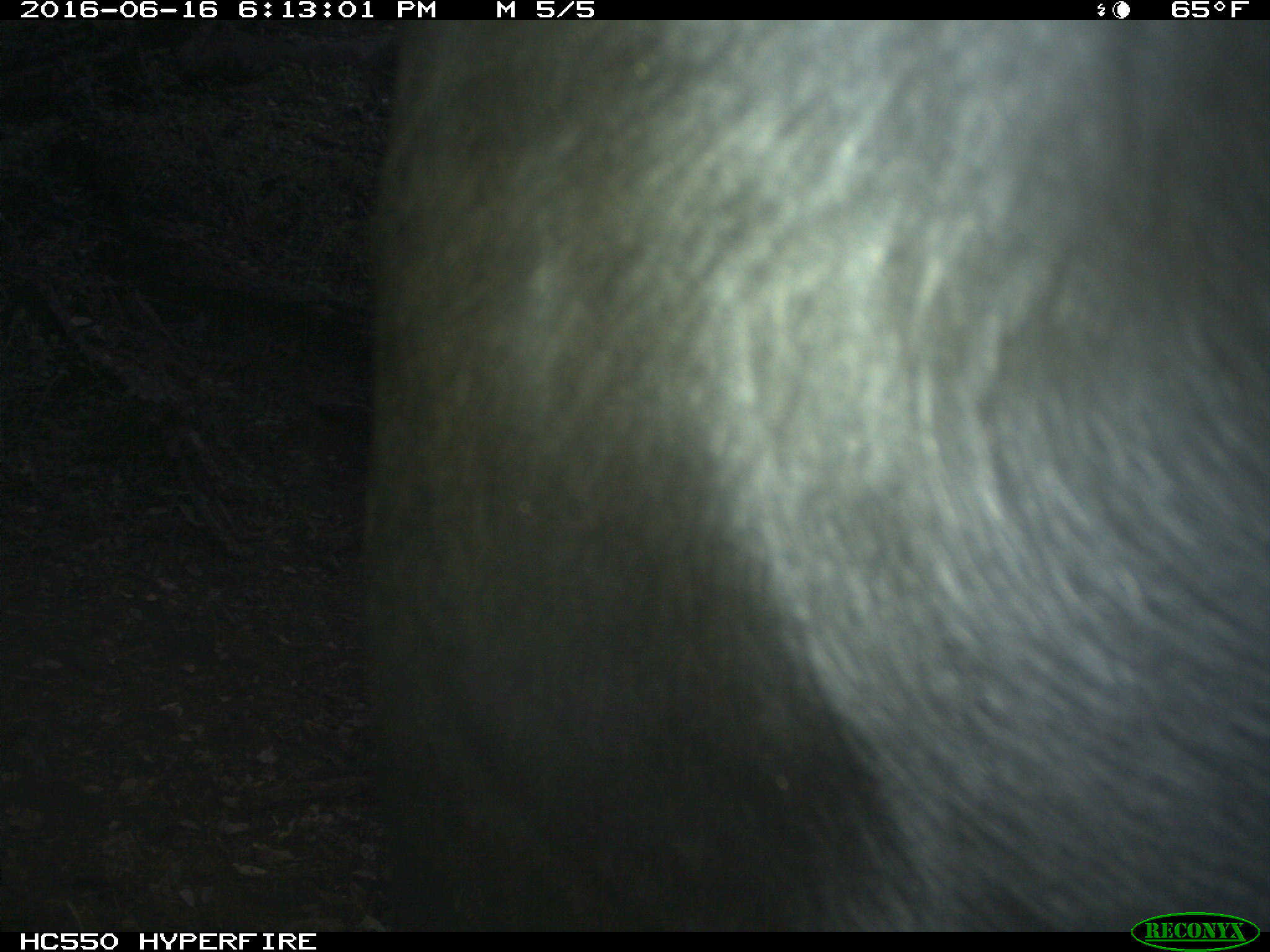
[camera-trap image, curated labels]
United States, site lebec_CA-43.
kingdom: Animalia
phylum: Chordata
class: Mammalia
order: Artiodactyla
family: Bovidae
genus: Bos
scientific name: Bos taurus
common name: domestic cow